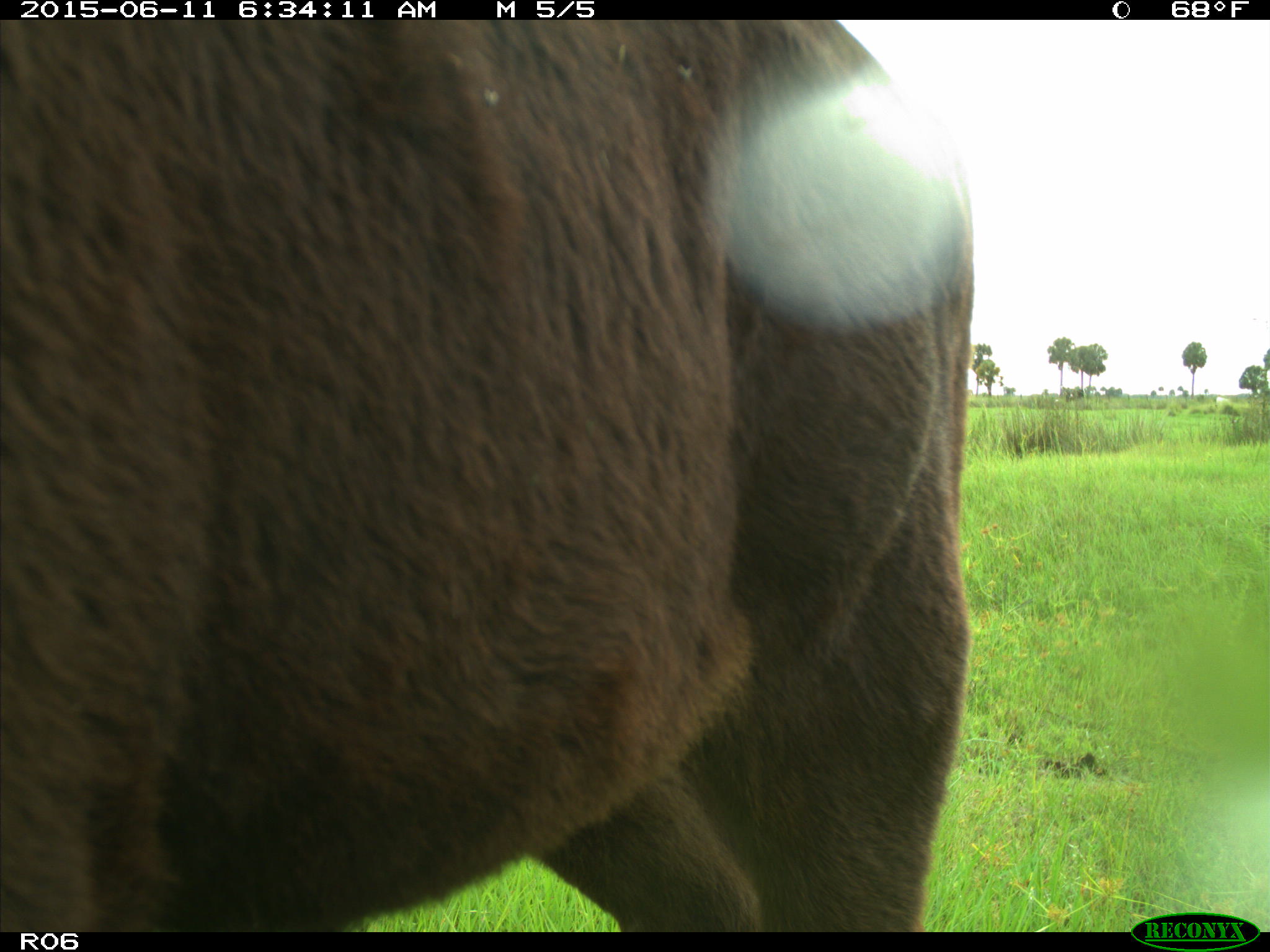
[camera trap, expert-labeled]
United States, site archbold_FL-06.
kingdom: Animalia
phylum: Chordata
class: Mammalia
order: Artiodactyla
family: Bovidae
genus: Bos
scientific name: Bos taurus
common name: domestic cow